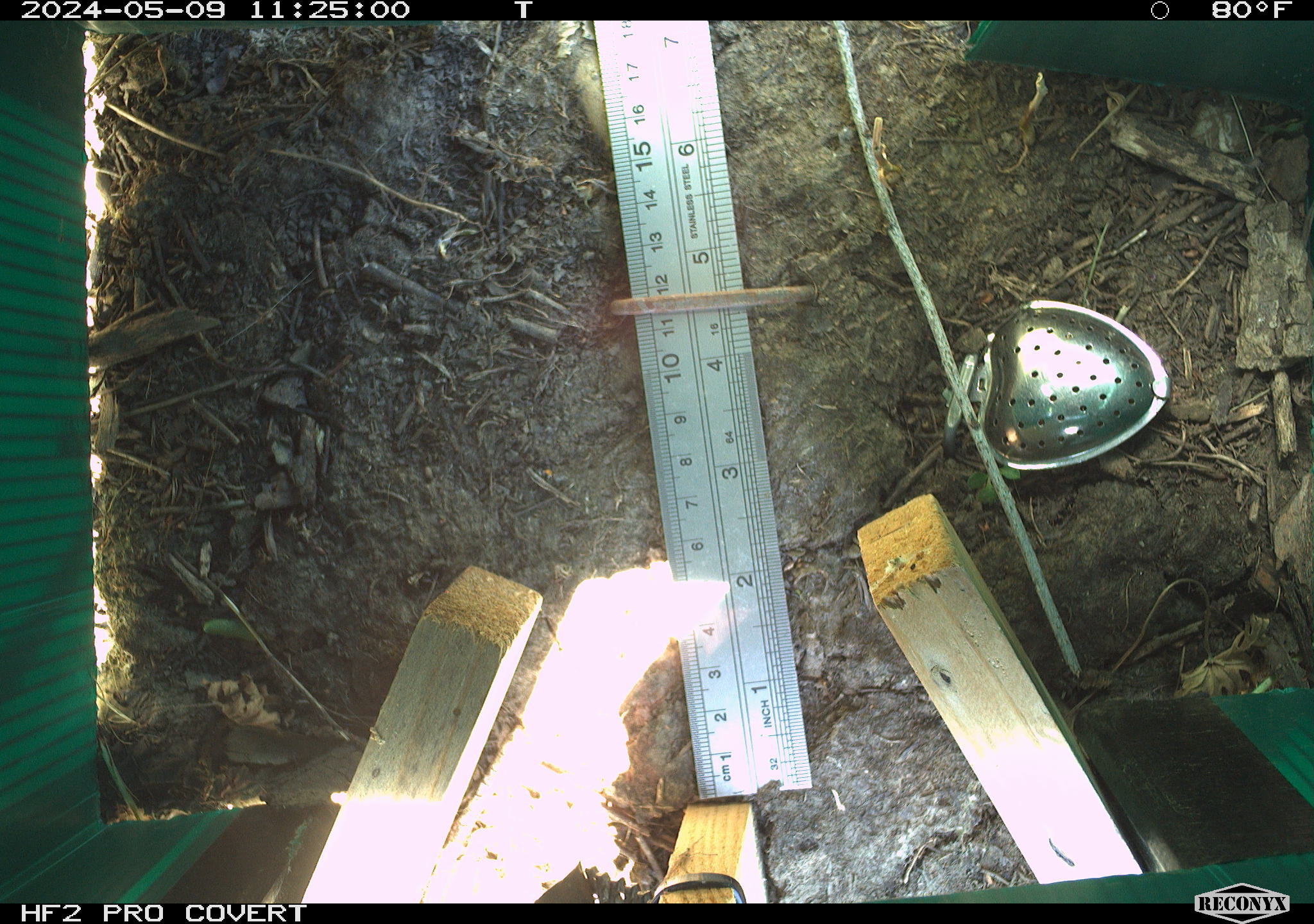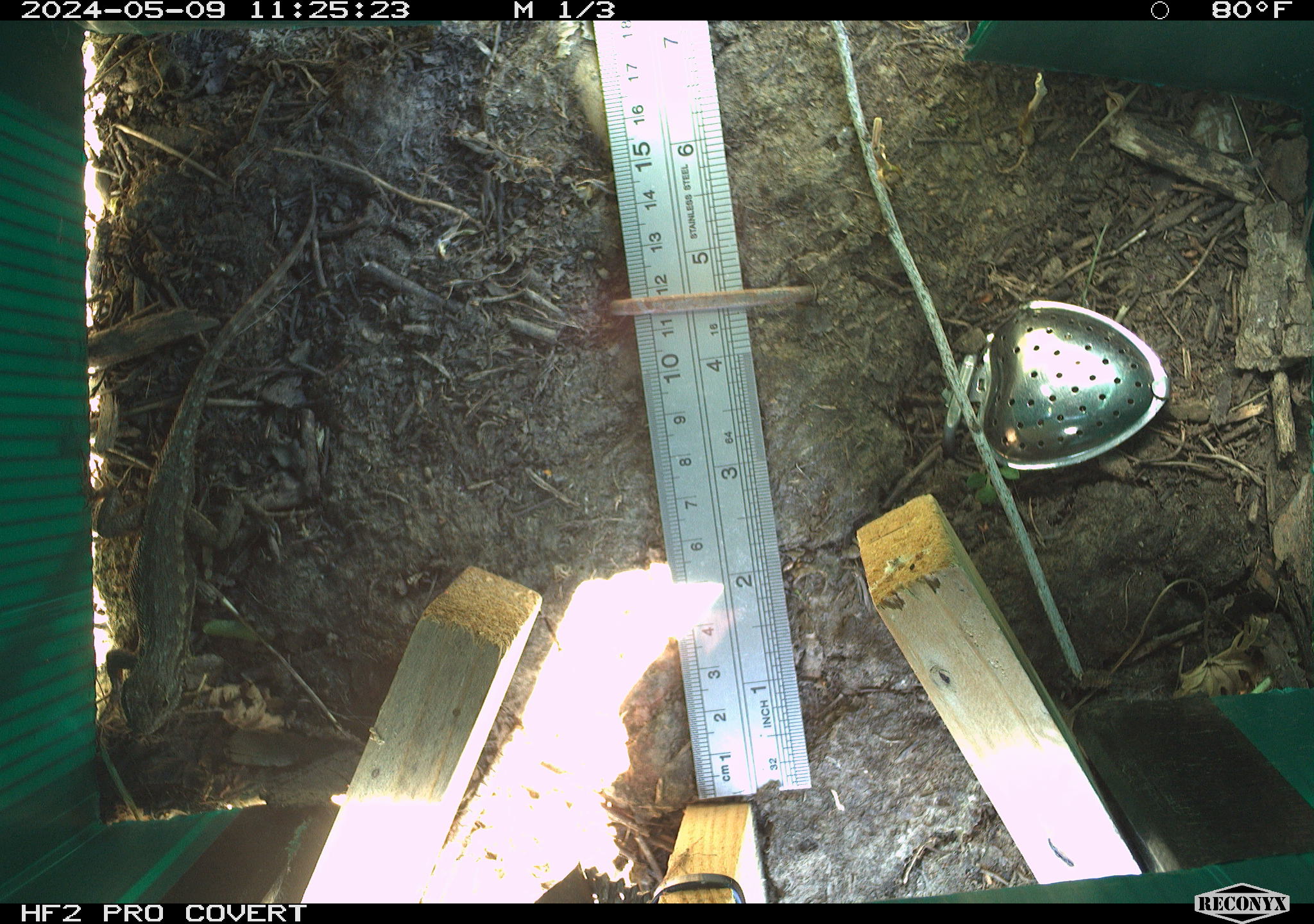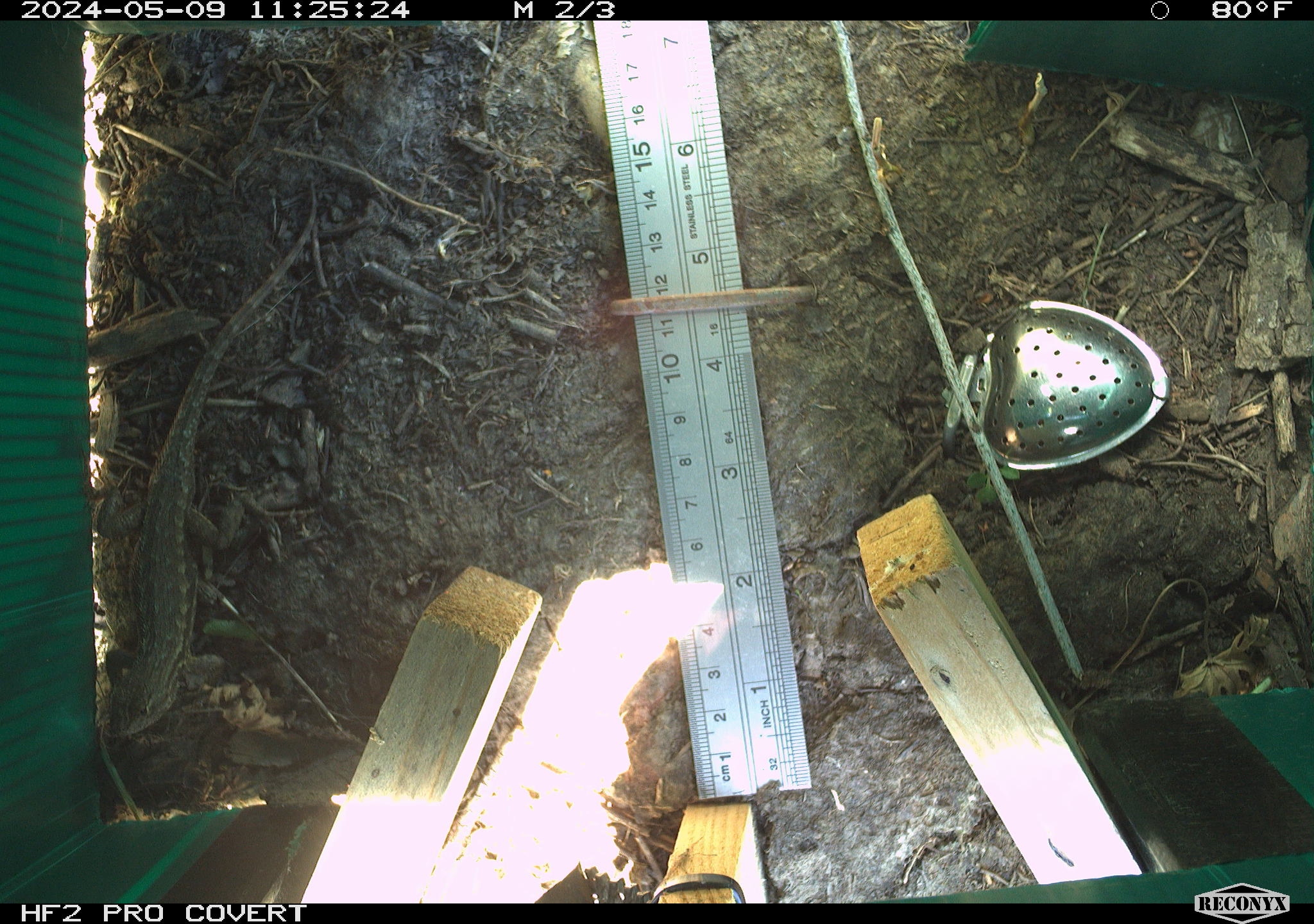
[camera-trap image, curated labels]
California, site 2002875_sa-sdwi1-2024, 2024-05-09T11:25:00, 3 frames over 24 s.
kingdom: Animalia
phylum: Chordata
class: Reptilia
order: Squamata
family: Phrynosomatidae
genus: Sceloporus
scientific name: Sceloporus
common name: spiny lizards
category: sceloporus species